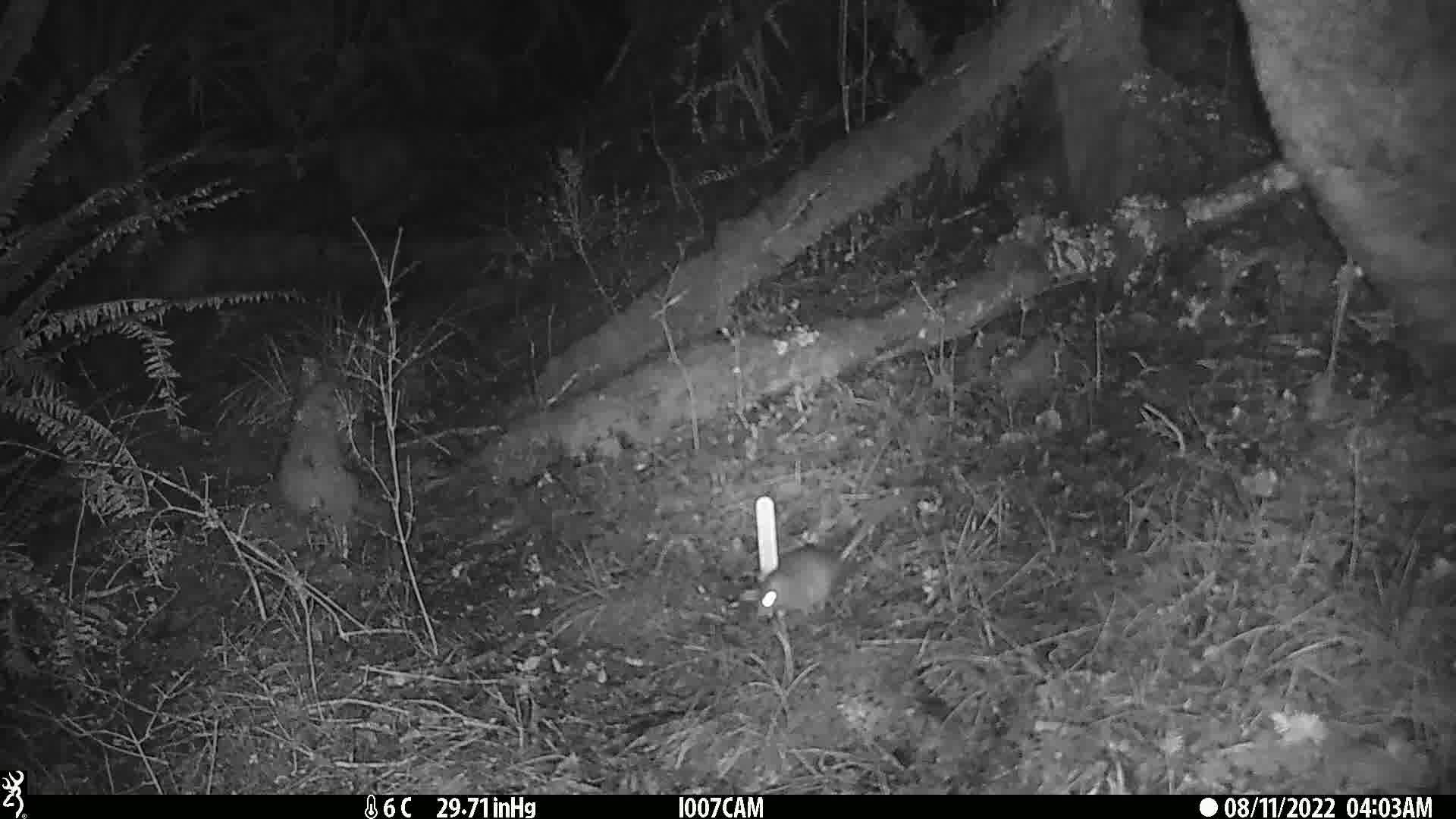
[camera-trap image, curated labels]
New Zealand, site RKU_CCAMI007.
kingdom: Animalia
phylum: Chordata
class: Mammalia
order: Rodentia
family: Muridae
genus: Rattus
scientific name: Rattus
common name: rat